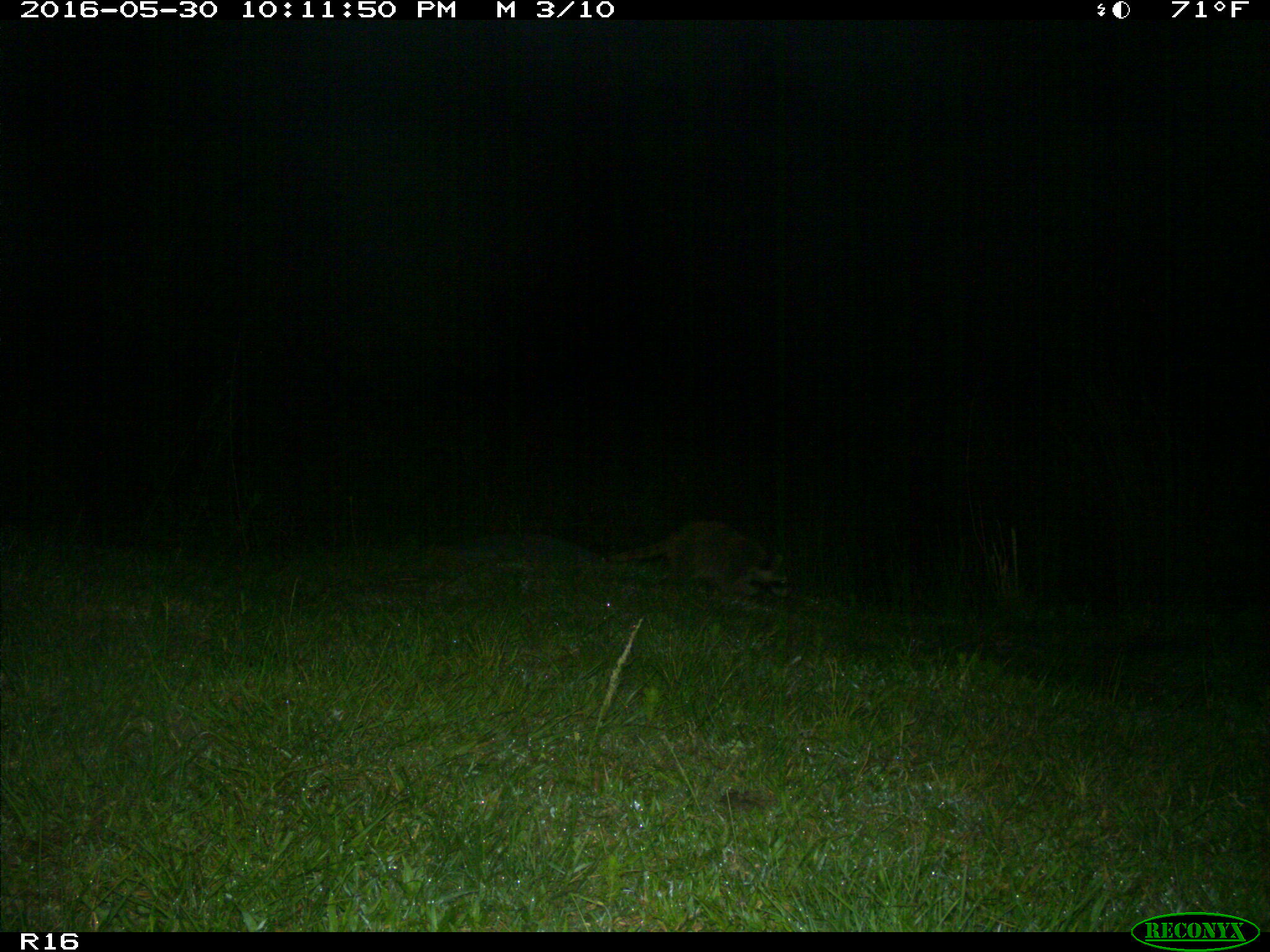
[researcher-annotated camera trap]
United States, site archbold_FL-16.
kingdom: Animalia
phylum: Chordata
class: Mammalia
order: Carnivora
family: Procyonidae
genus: Procyon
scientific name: Procyon lotor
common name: common raccoon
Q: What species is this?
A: Procyon lotor (common raccoon).